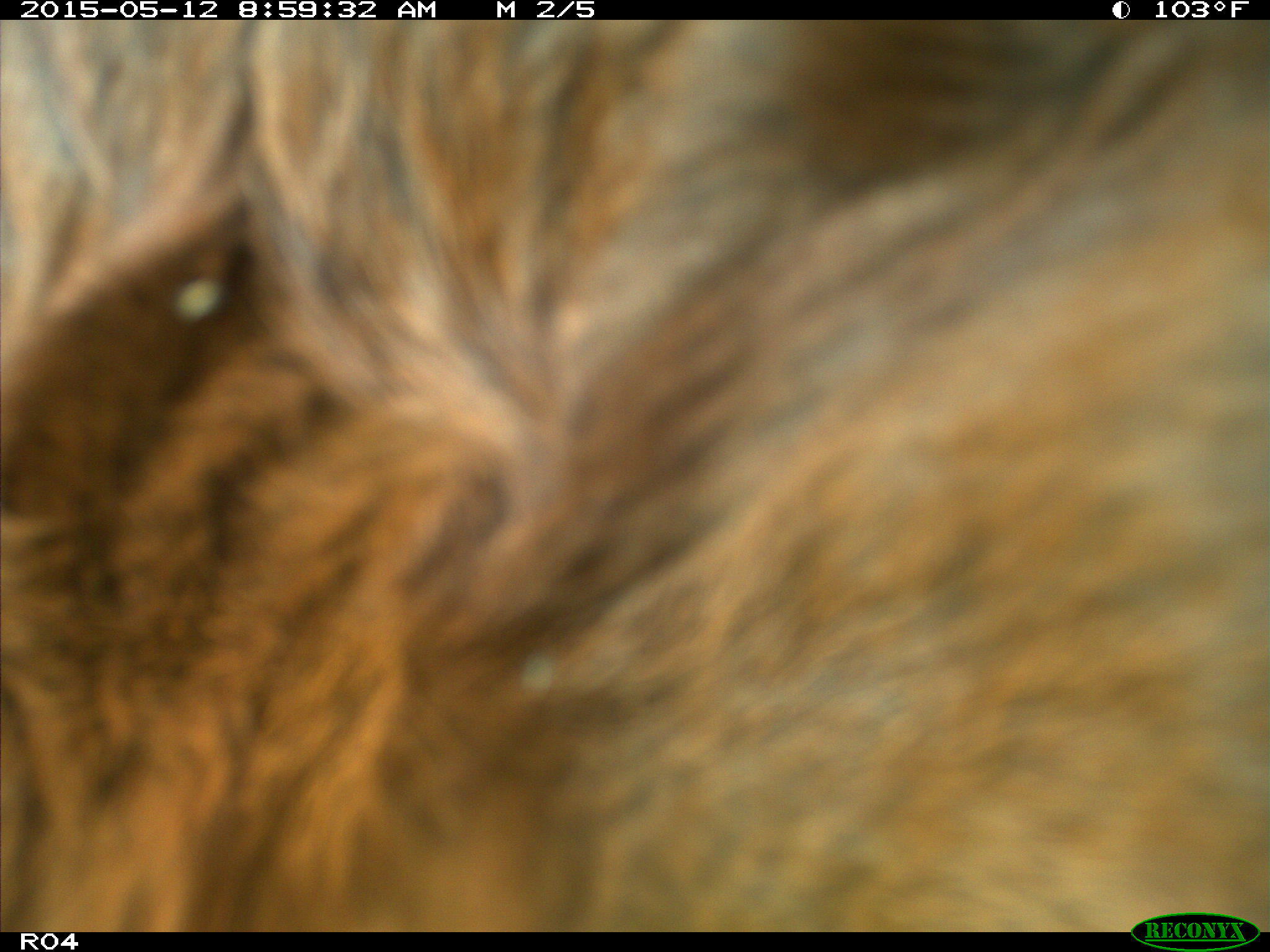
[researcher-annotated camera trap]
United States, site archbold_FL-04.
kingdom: Animalia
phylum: Chordata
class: Mammalia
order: Artiodactyla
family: Bovidae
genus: Bos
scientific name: Bos taurus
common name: domestic cow